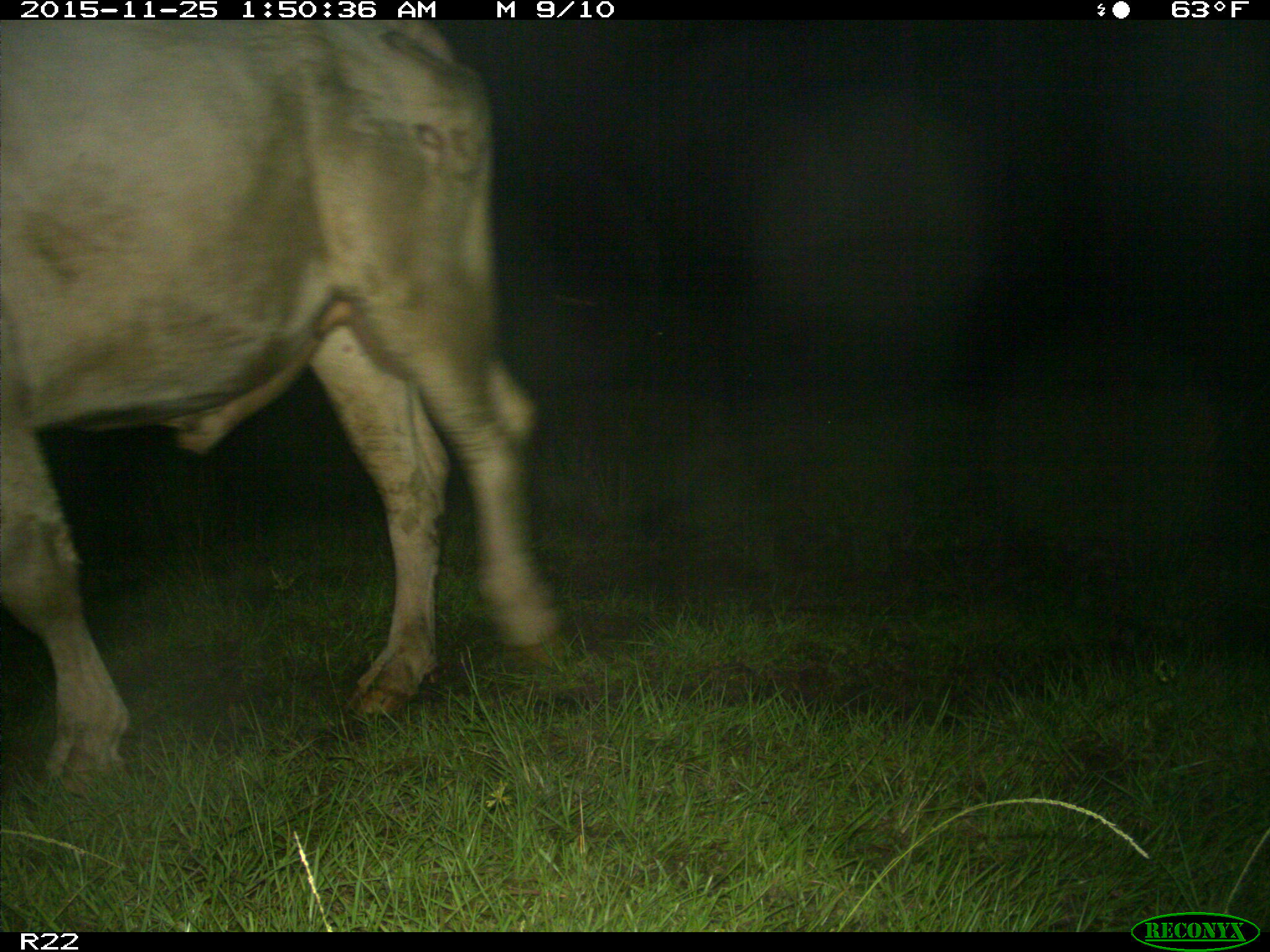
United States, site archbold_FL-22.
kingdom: Animalia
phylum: Chordata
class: Mammalia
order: Artiodactyla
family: Bovidae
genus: Bos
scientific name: Bos taurus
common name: domestic cow